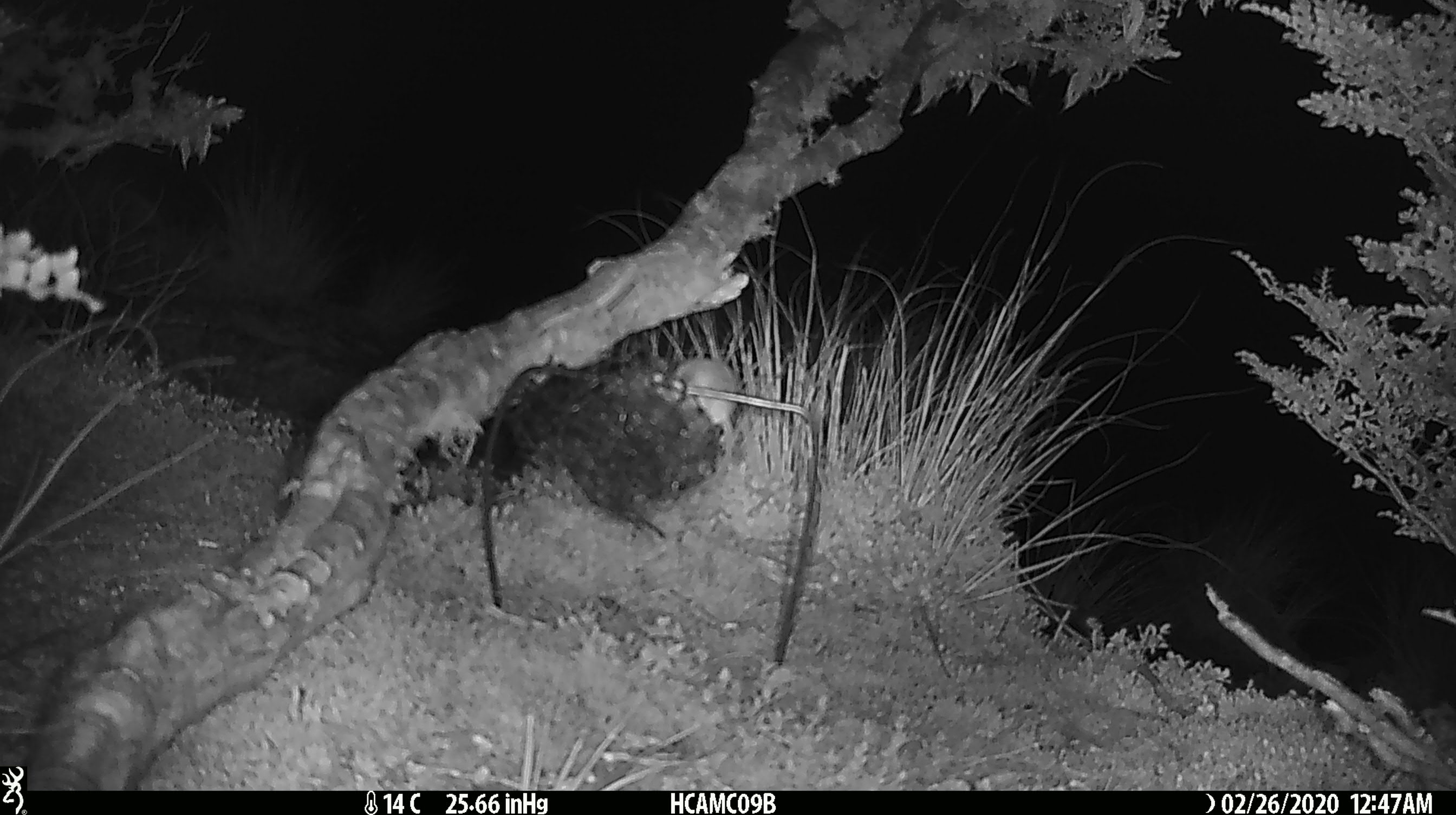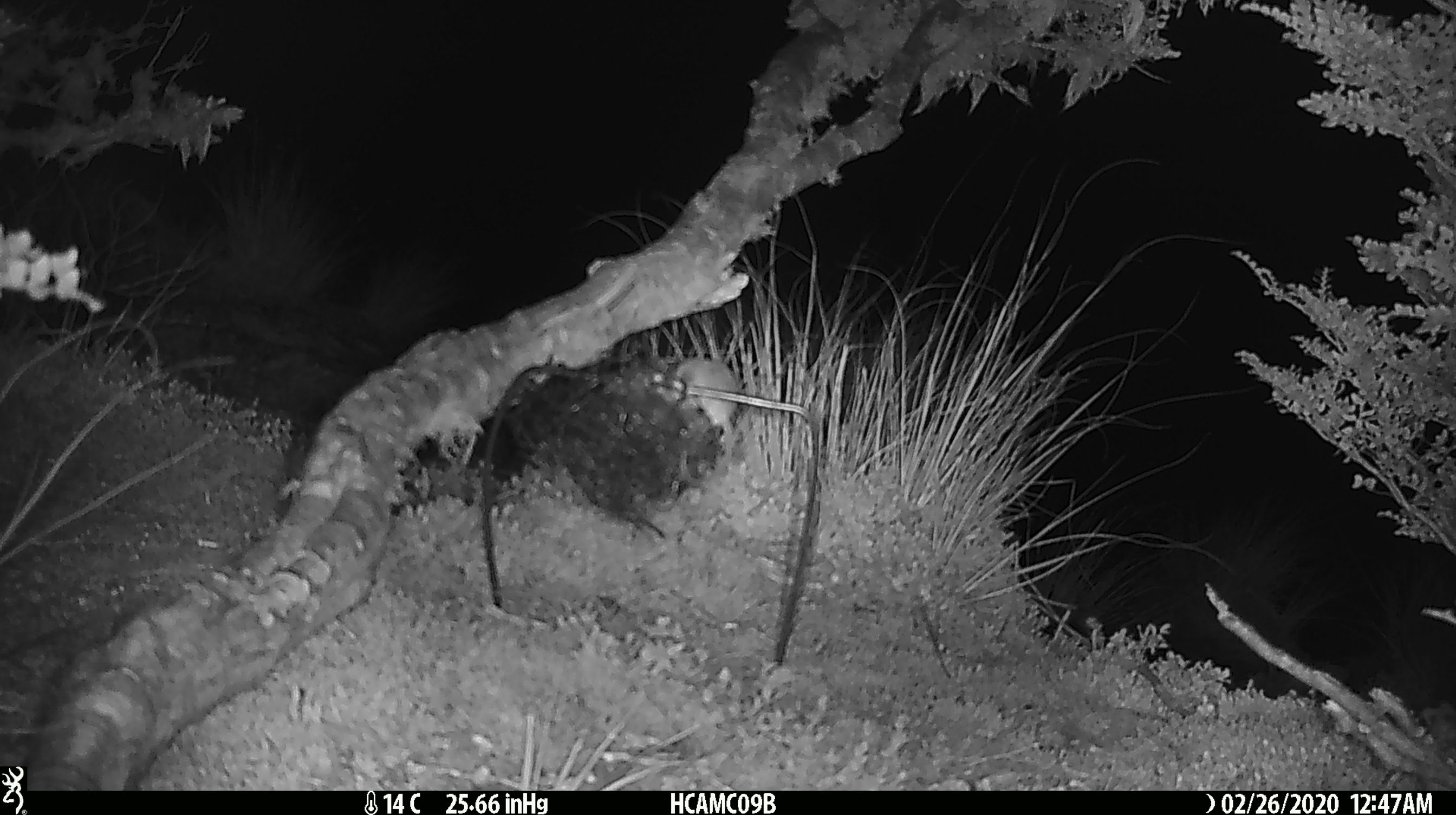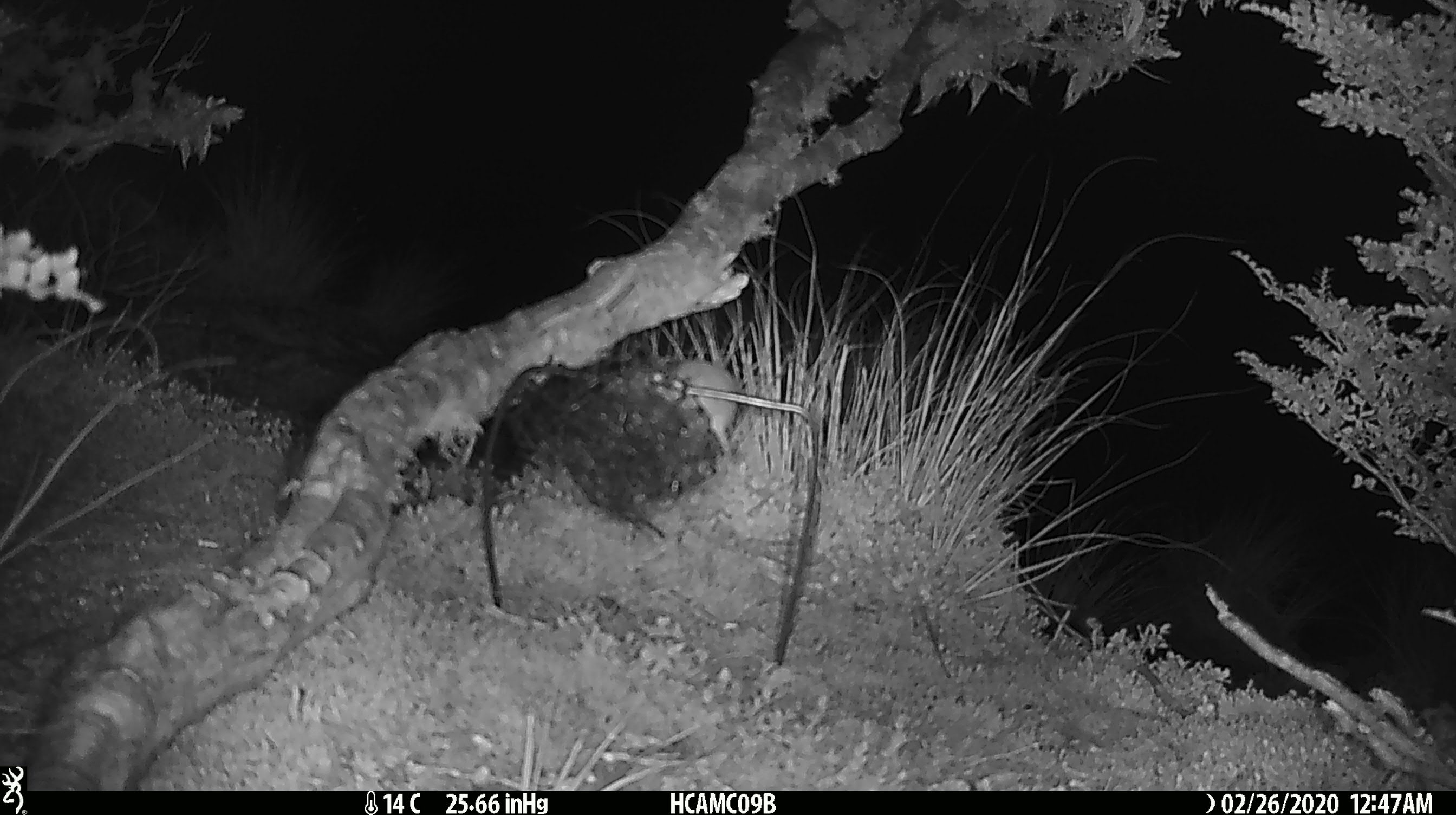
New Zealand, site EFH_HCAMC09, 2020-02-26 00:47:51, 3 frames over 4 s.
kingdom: Animalia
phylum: Chordata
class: Mammalia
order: Rodentia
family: Muridae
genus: Mus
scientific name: Mus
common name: mouse